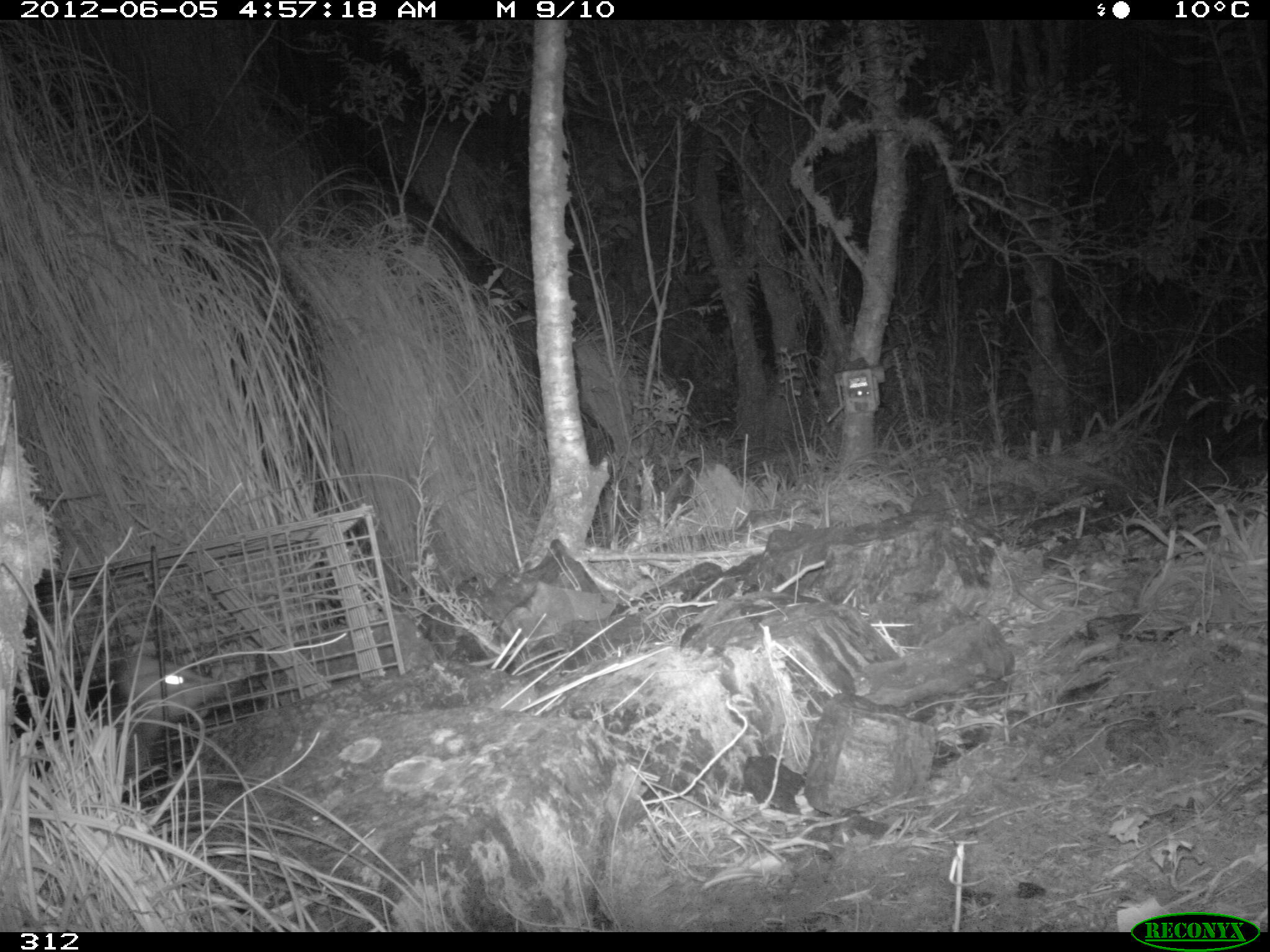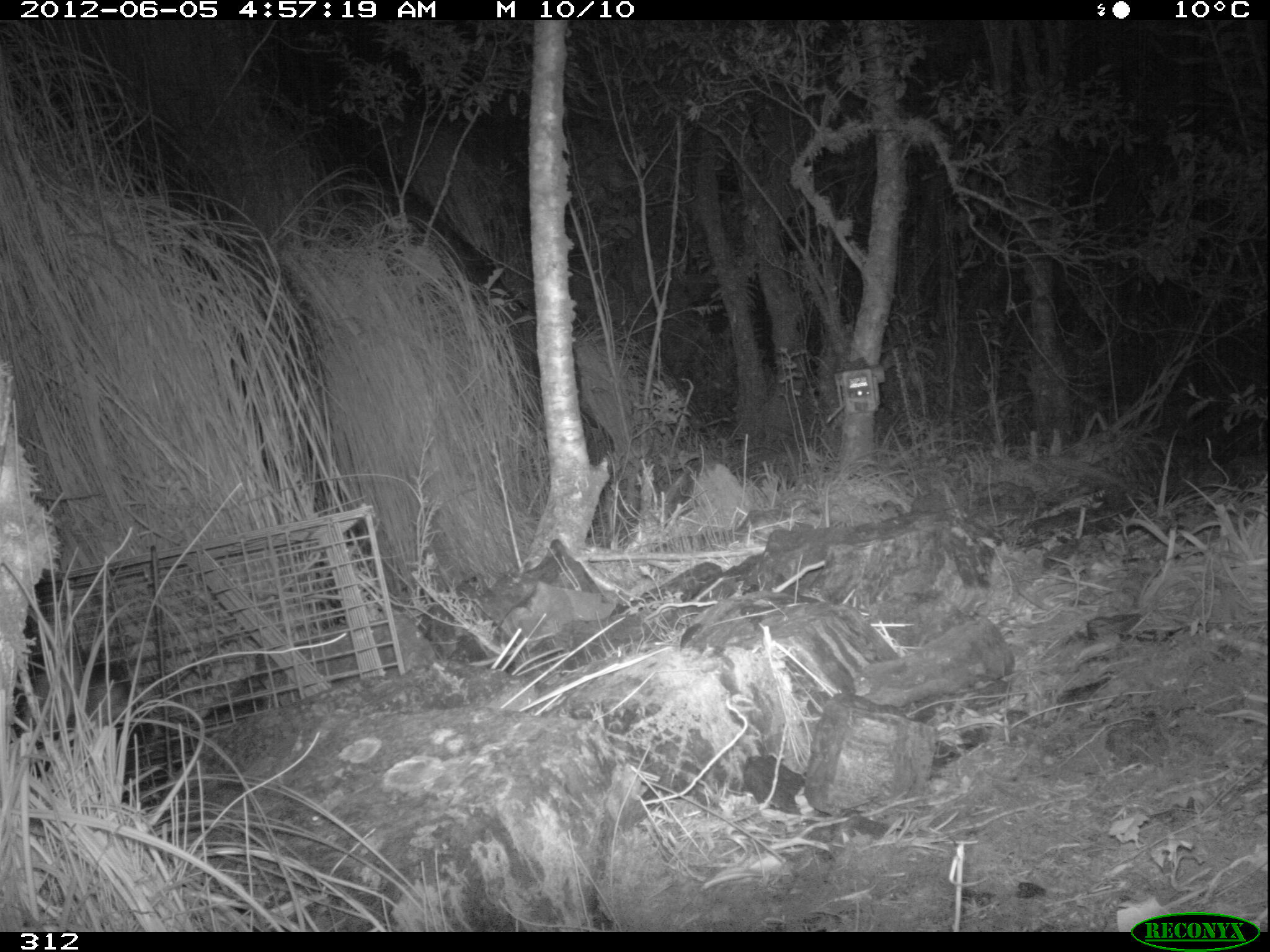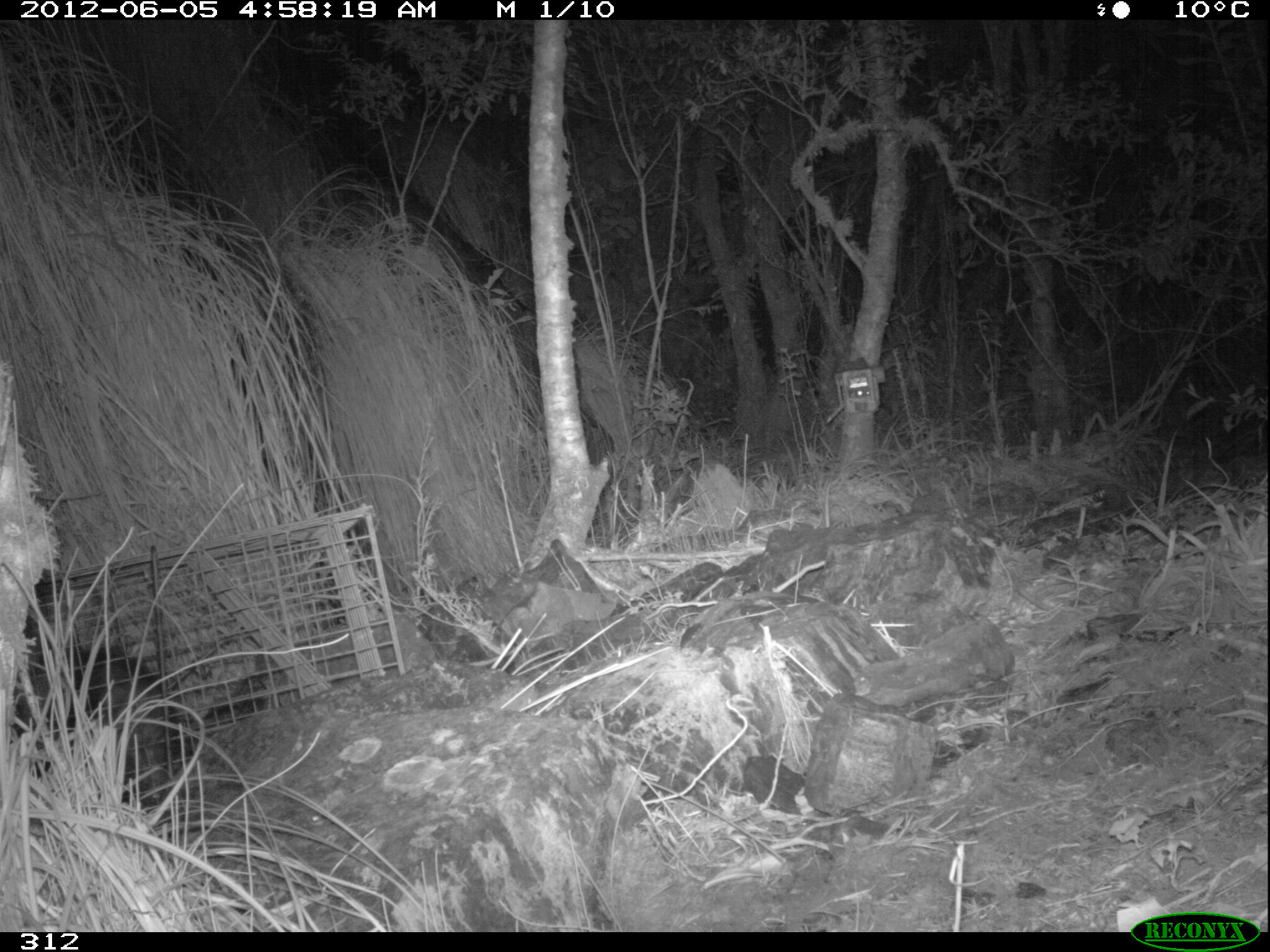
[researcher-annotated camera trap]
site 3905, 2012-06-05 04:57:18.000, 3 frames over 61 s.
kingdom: Animalia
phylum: Chordata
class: Mammalia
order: Didelphimorphia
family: Didelphidae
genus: Didelphis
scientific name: Didelphis pernigra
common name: andean white-eared opossum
Didelphis pernigra (andean white-eared opossum).